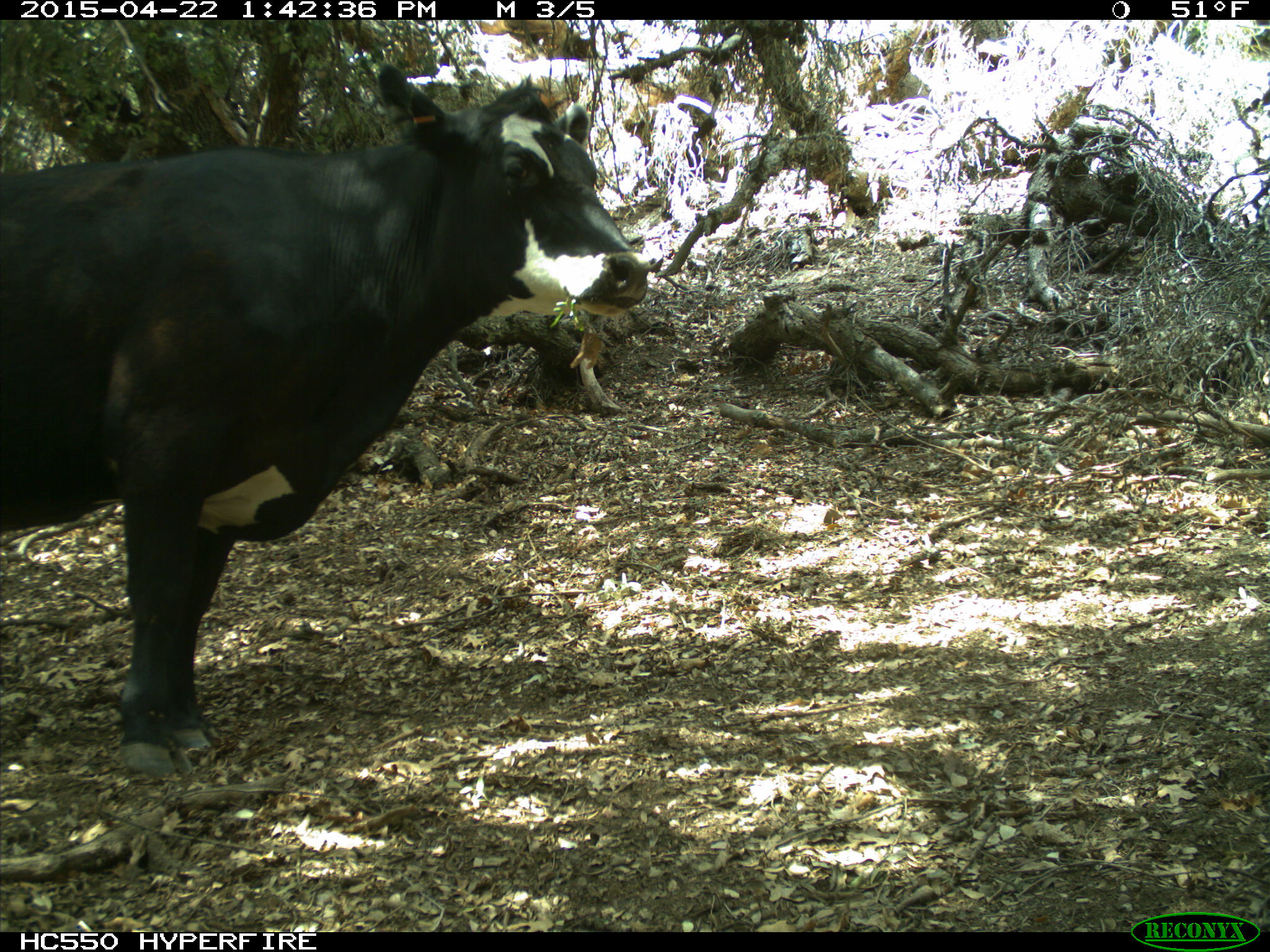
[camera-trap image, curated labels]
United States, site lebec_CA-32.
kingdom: Animalia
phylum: Chordata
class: Mammalia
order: Artiodactyla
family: Bovidae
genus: Bos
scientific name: Bos taurus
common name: domestic cow